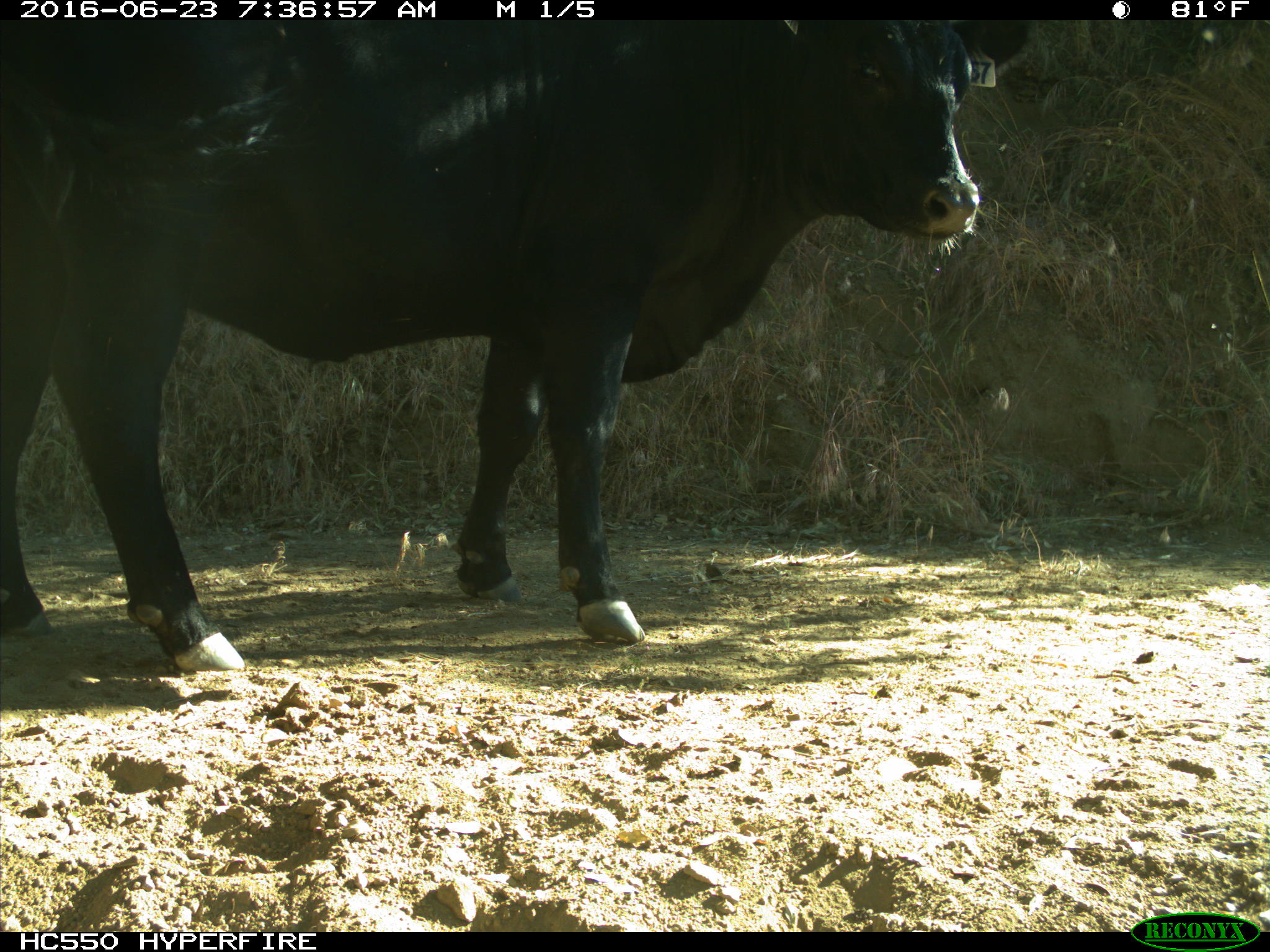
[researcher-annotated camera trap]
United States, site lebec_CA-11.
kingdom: Animalia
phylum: Chordata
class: Mammalia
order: Artiodactyla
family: Bovidae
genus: Bos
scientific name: Bos taurus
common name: domestic cow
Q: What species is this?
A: Bos taurus (domestic cow).